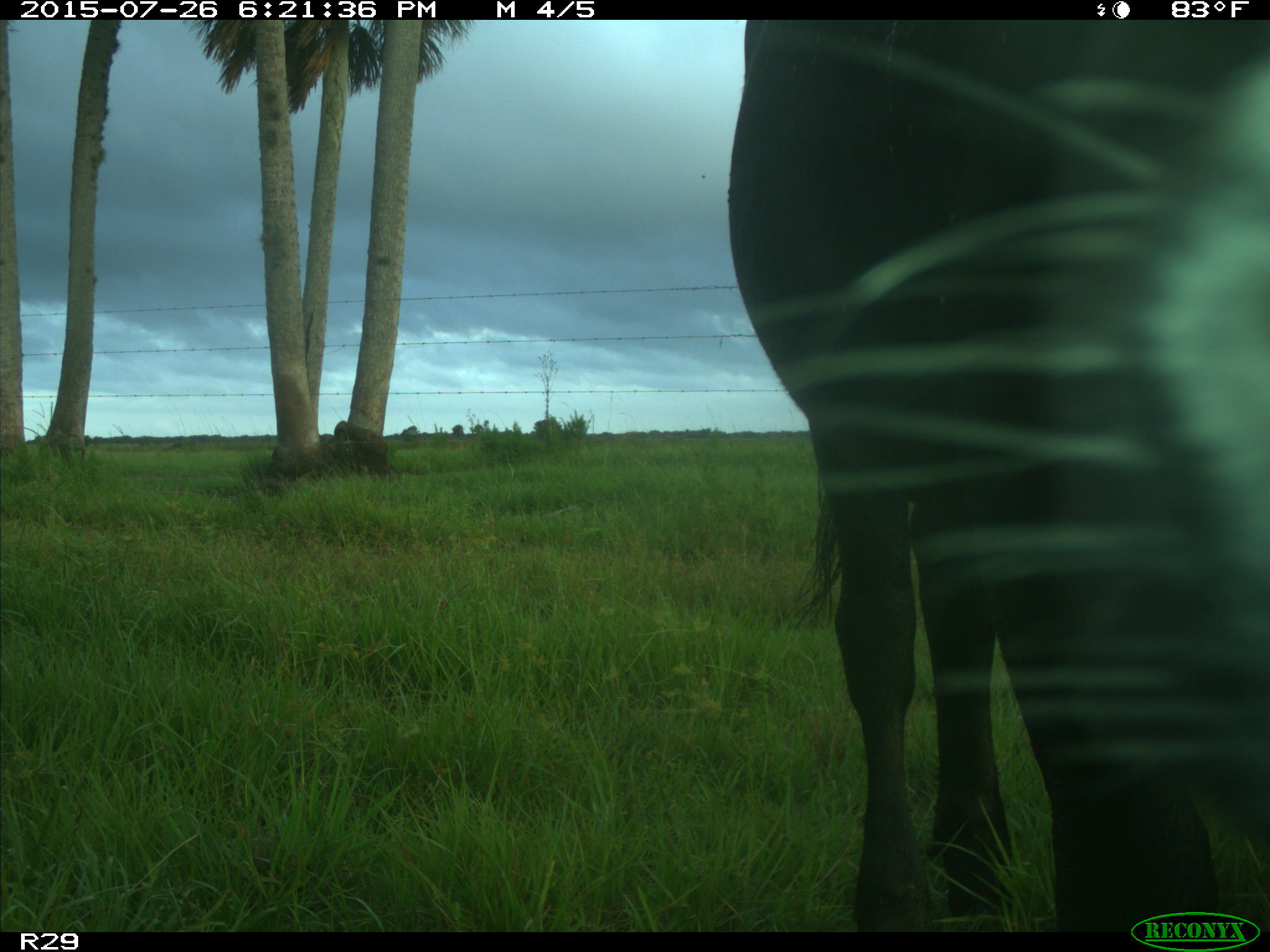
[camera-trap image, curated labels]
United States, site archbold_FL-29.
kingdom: Animalia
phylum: Chordata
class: Mammalia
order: Artiodactyla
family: Bovidae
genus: Bos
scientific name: Bos taurus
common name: domestic cow